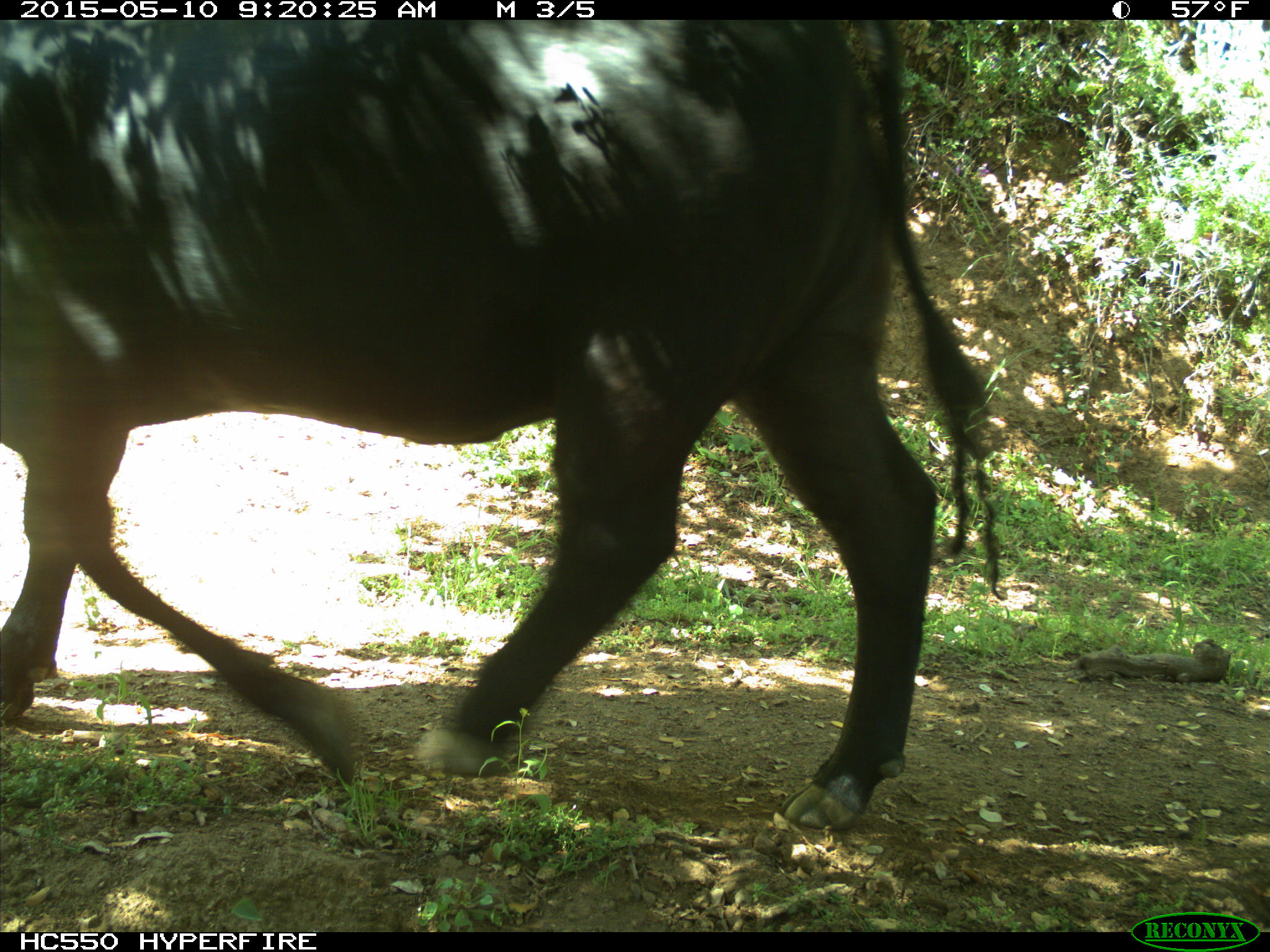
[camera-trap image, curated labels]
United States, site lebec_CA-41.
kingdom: Animalia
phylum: Chordata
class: Mammalia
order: Artiodactyla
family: Bovidae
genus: Bos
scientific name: Bos taurus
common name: domestic cow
Bos taurus (domestic cow).